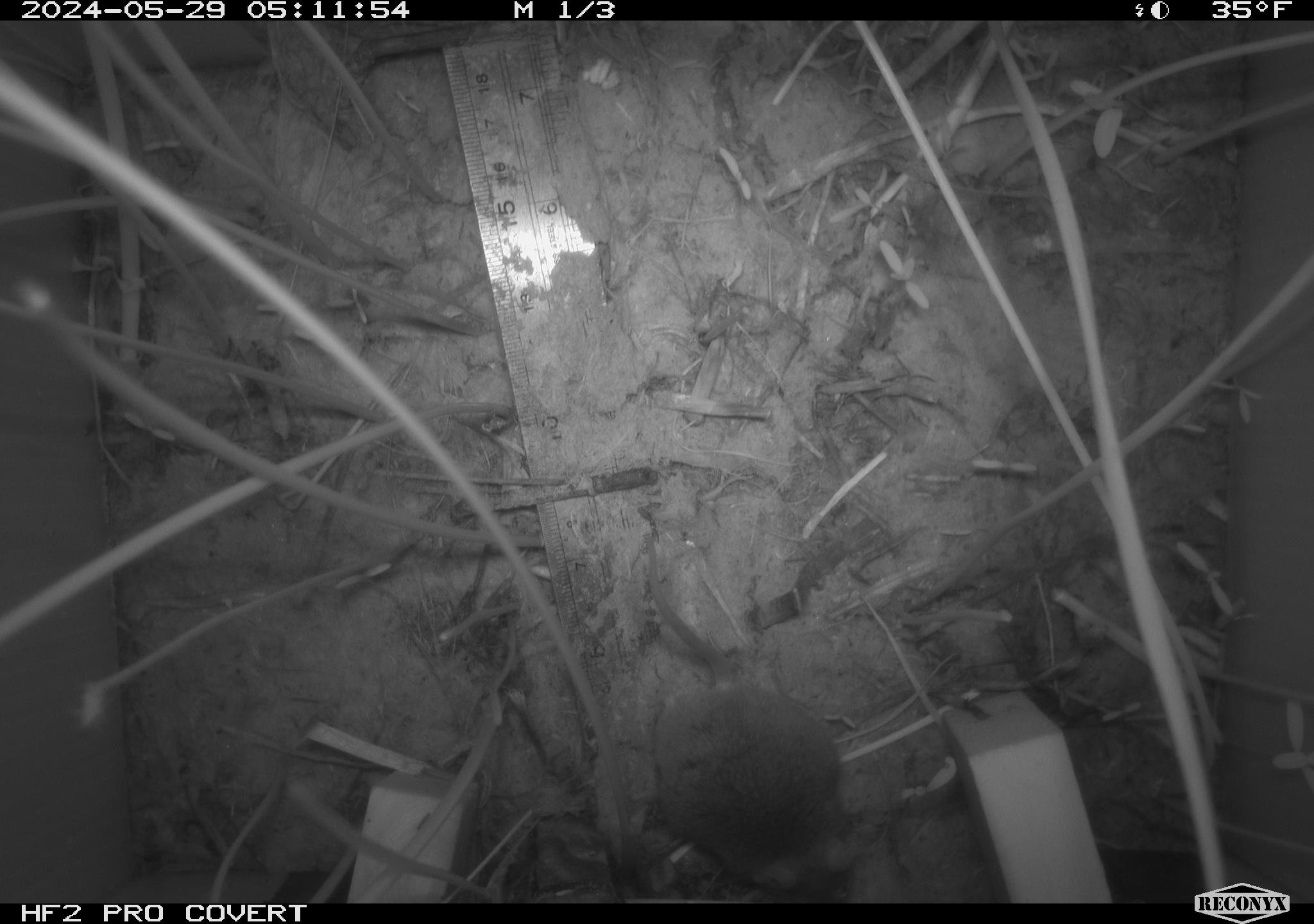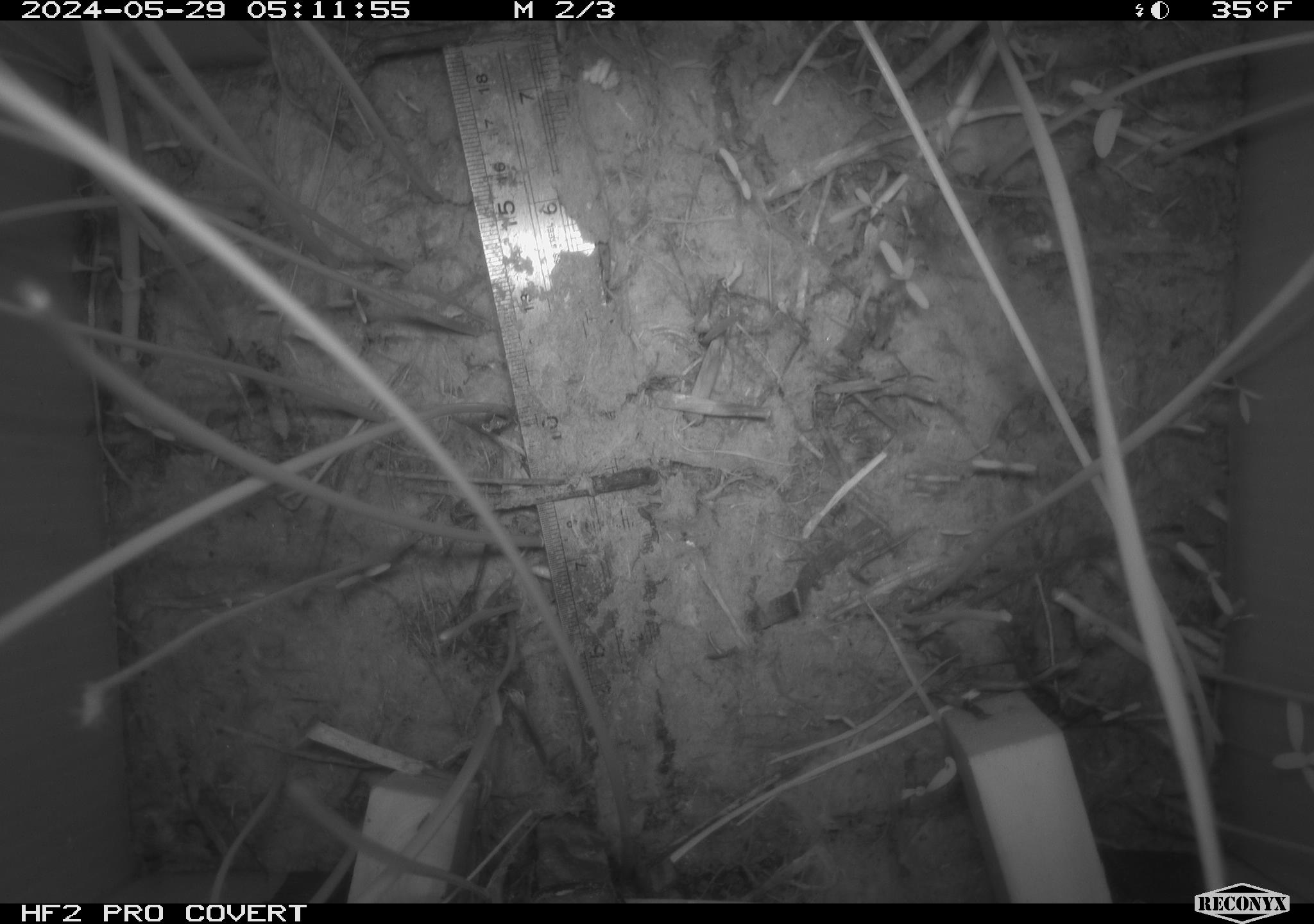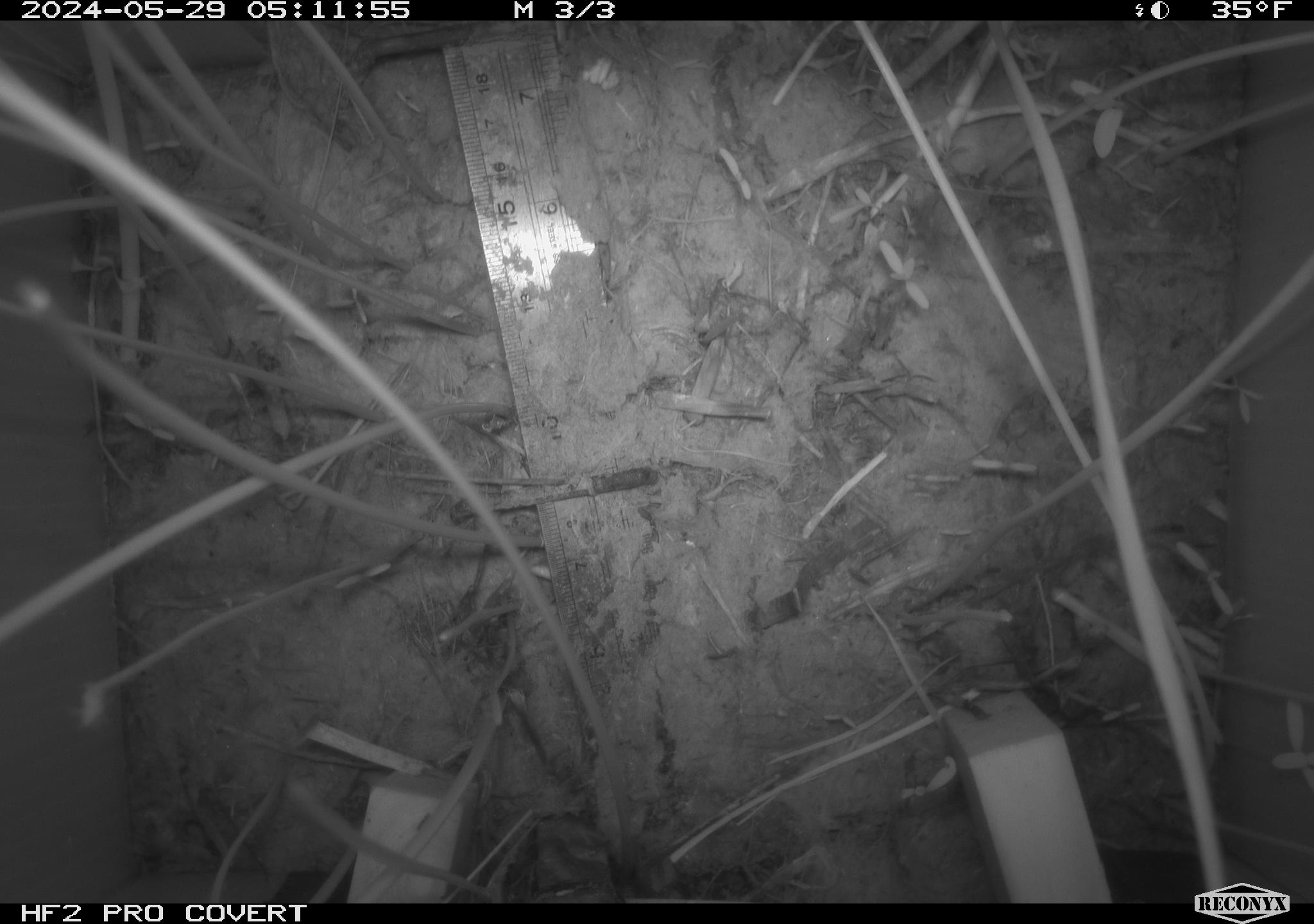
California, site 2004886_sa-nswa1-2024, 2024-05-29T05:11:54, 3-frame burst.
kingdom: Animalia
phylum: Chordata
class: Mammalia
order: Rodentia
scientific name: Rodentia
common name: rodent